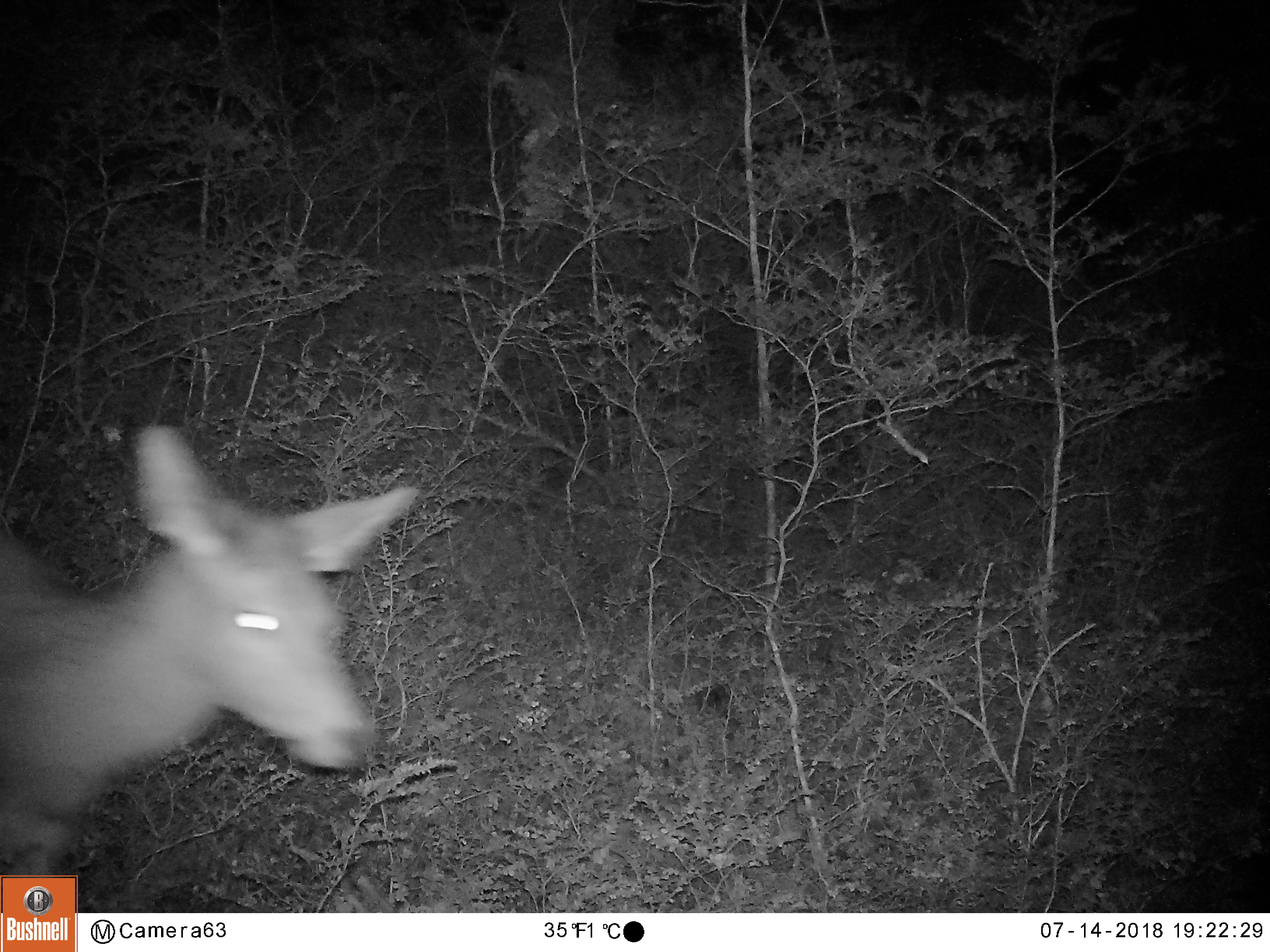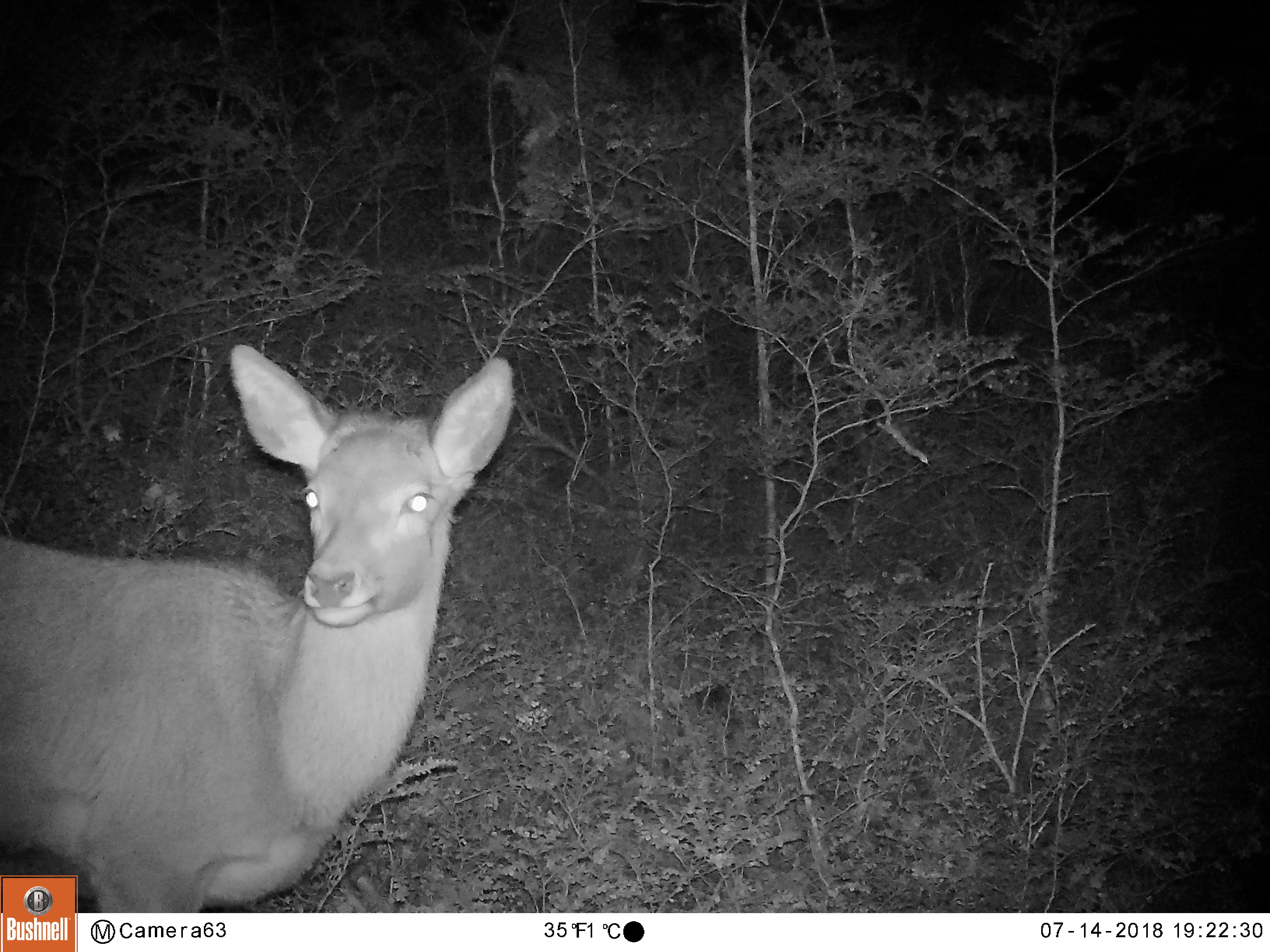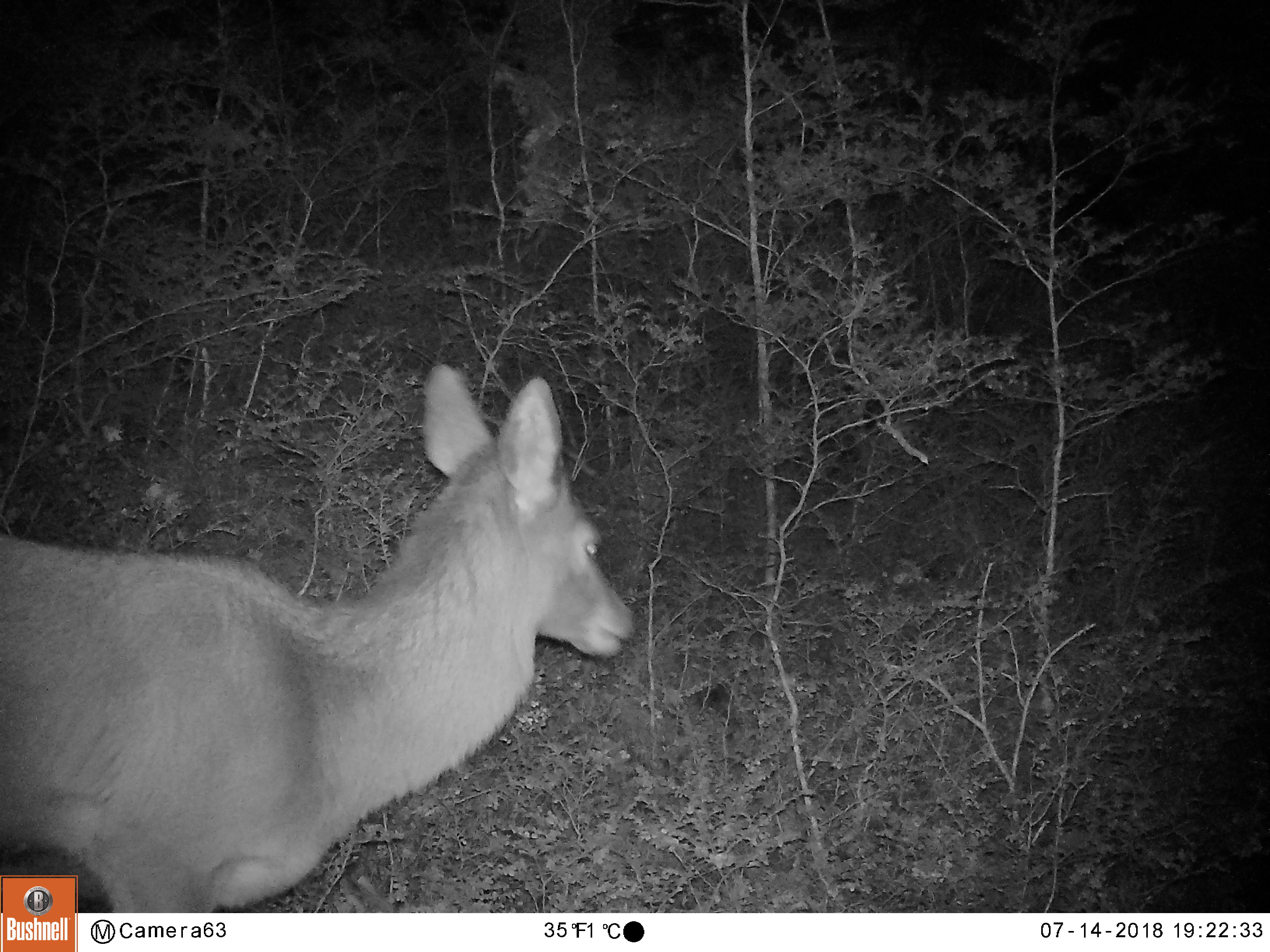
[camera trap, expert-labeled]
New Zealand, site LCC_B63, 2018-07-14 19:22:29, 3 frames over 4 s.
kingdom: Animalia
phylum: Chordata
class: Mammalia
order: Artiodactyla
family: Cervidae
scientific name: Cervidae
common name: deer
Deer (Cervidae).